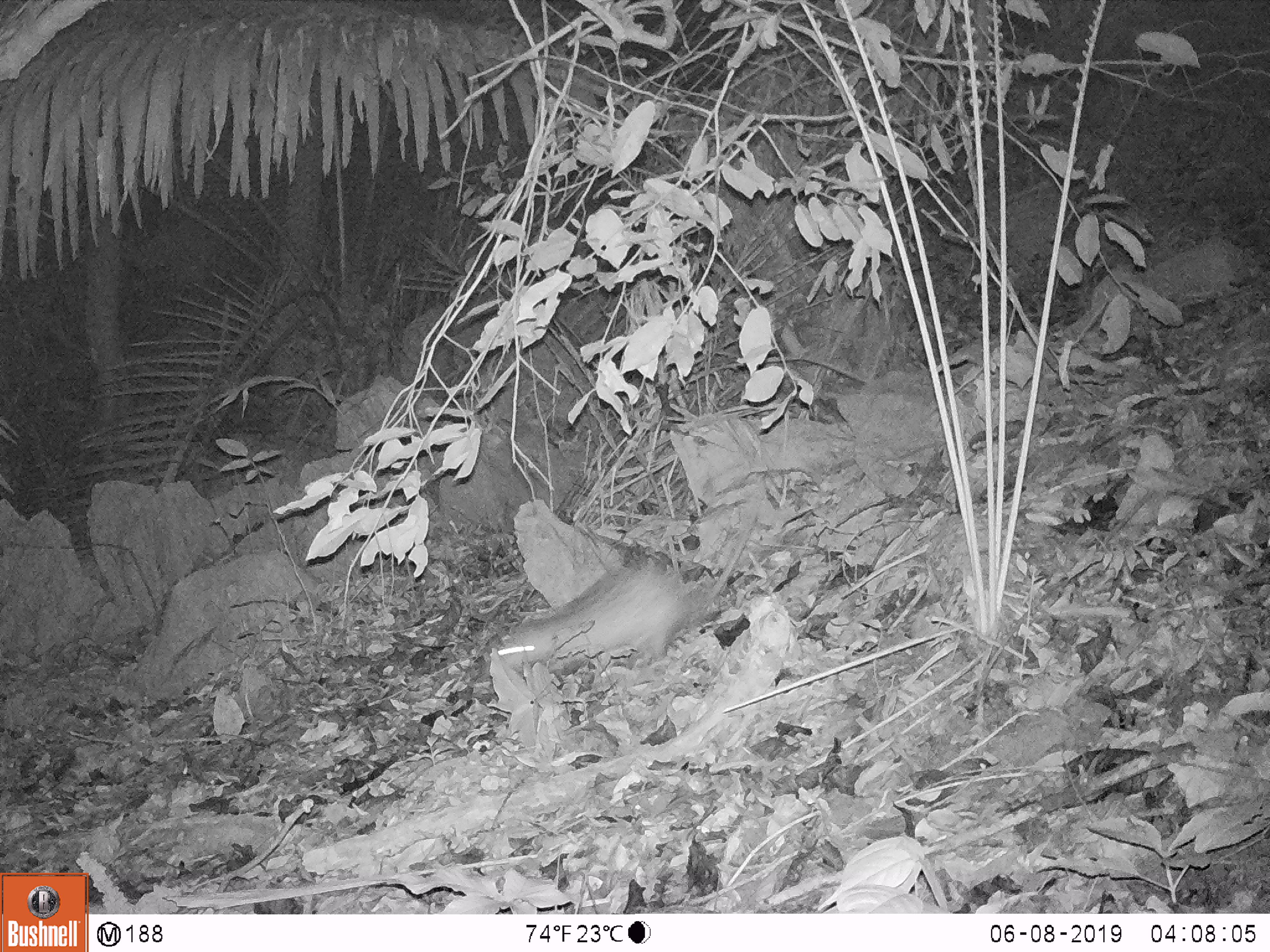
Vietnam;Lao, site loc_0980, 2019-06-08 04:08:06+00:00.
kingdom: Animalia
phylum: Chordata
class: Mammalia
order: Rodentia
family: Hystricidae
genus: Atherurus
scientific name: Atherurus macrourus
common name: asiatic brush-tailed porcupine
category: asiatic brush tailed porcupine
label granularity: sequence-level